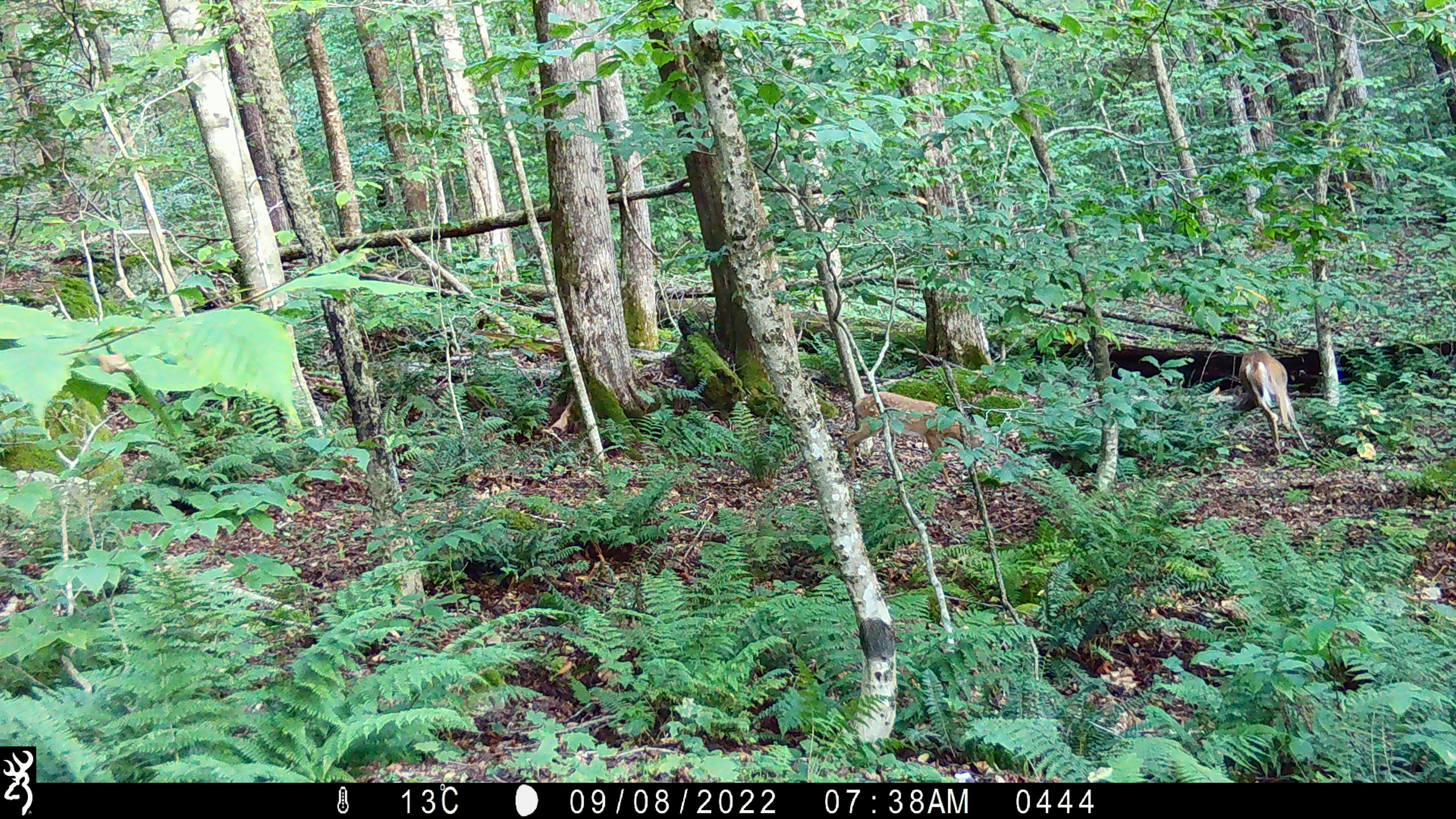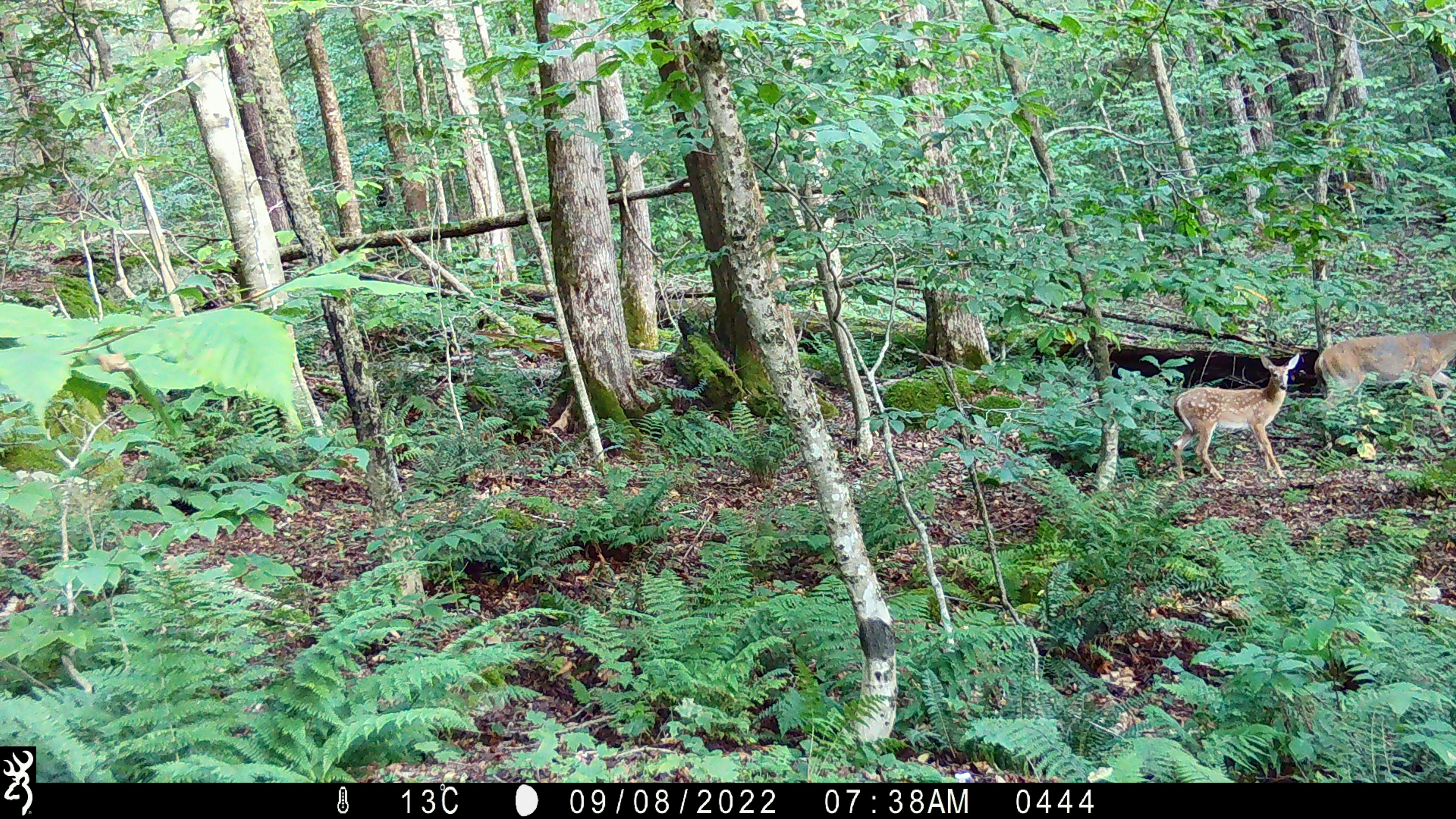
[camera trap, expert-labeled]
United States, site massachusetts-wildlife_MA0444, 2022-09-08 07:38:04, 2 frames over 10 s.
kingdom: Animalia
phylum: Chordata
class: Mammalia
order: Artiodactyla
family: Cervidae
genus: Odocoileus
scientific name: Odocoileus virginianus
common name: white-tailed deer